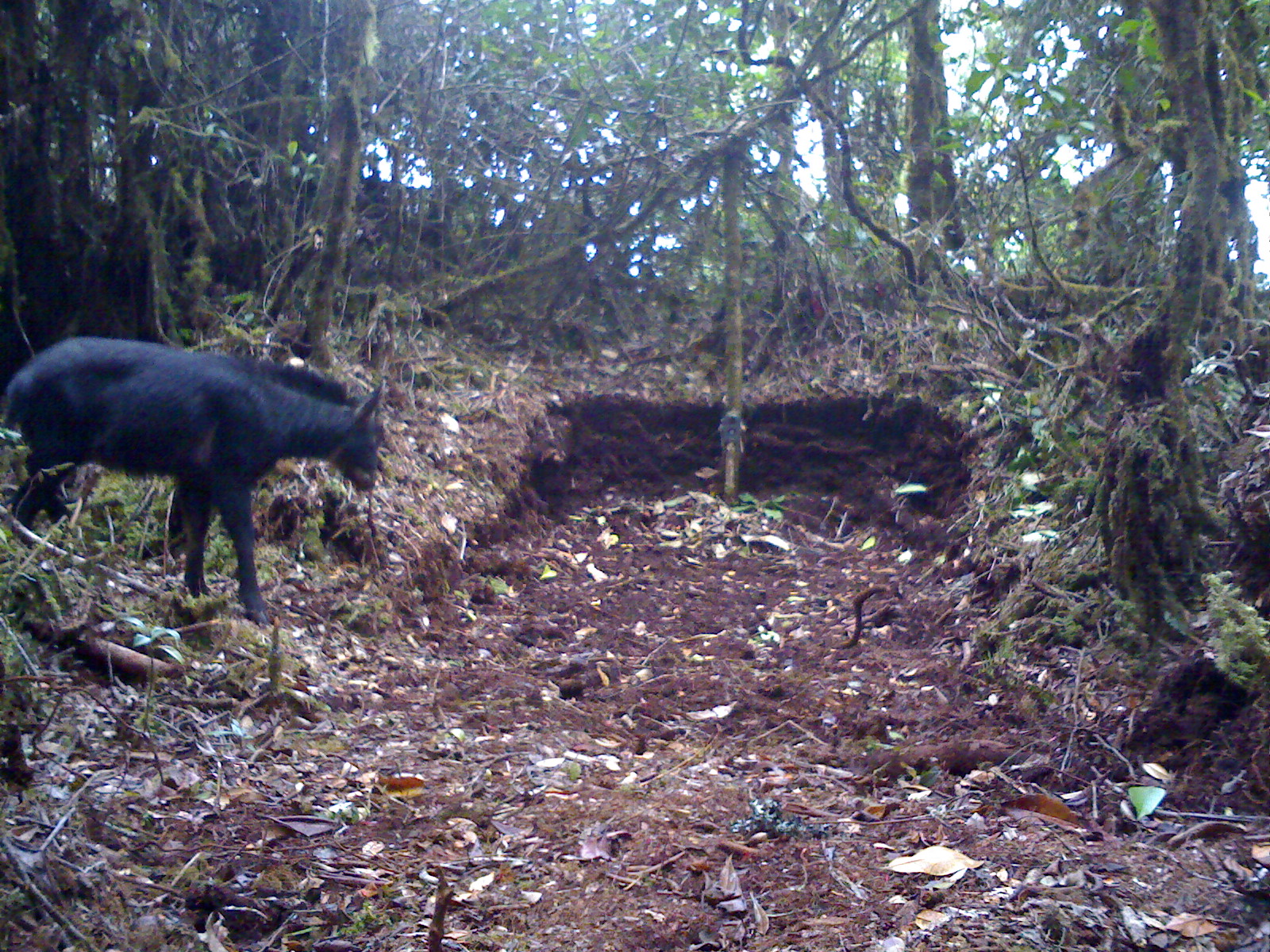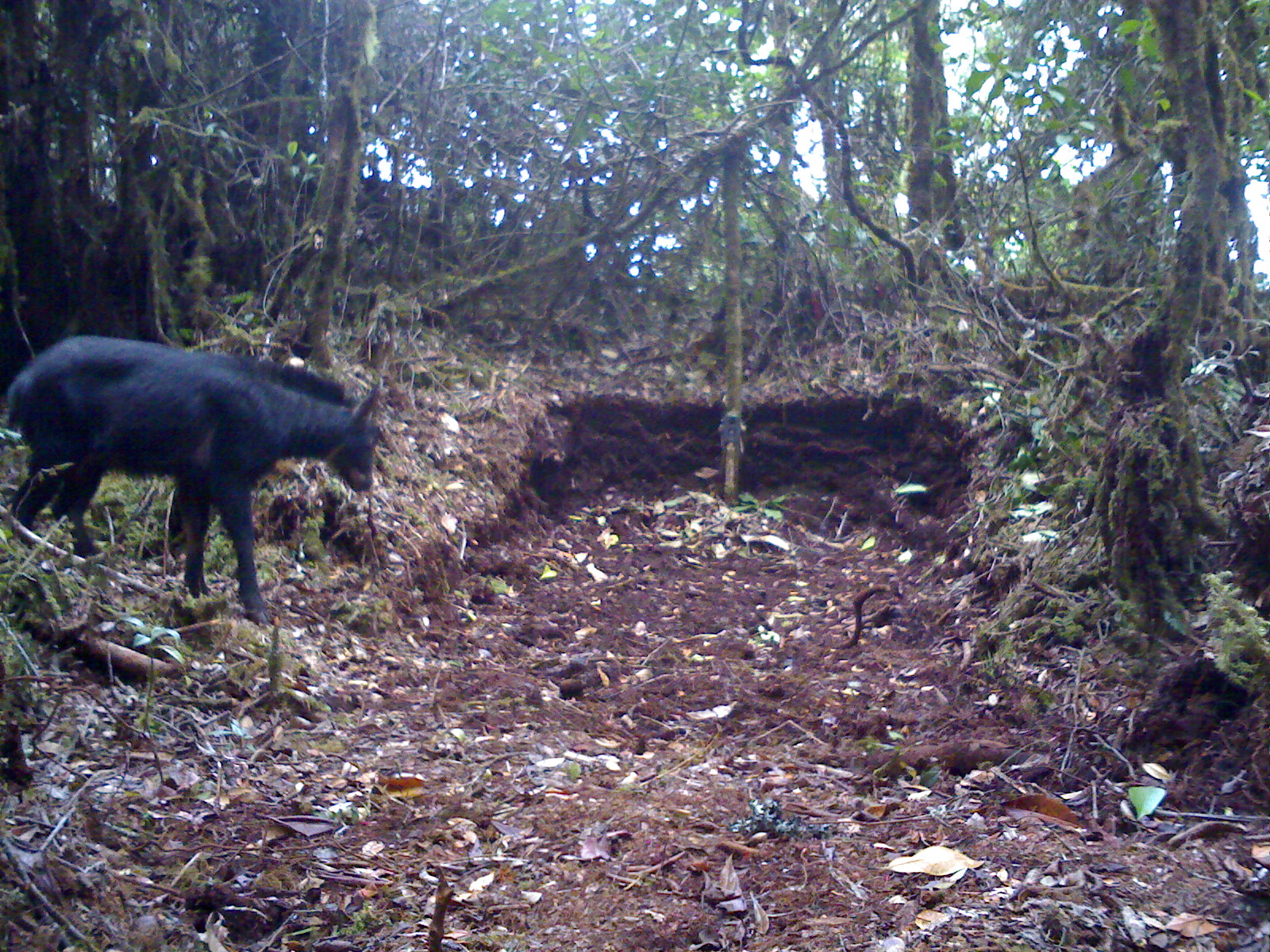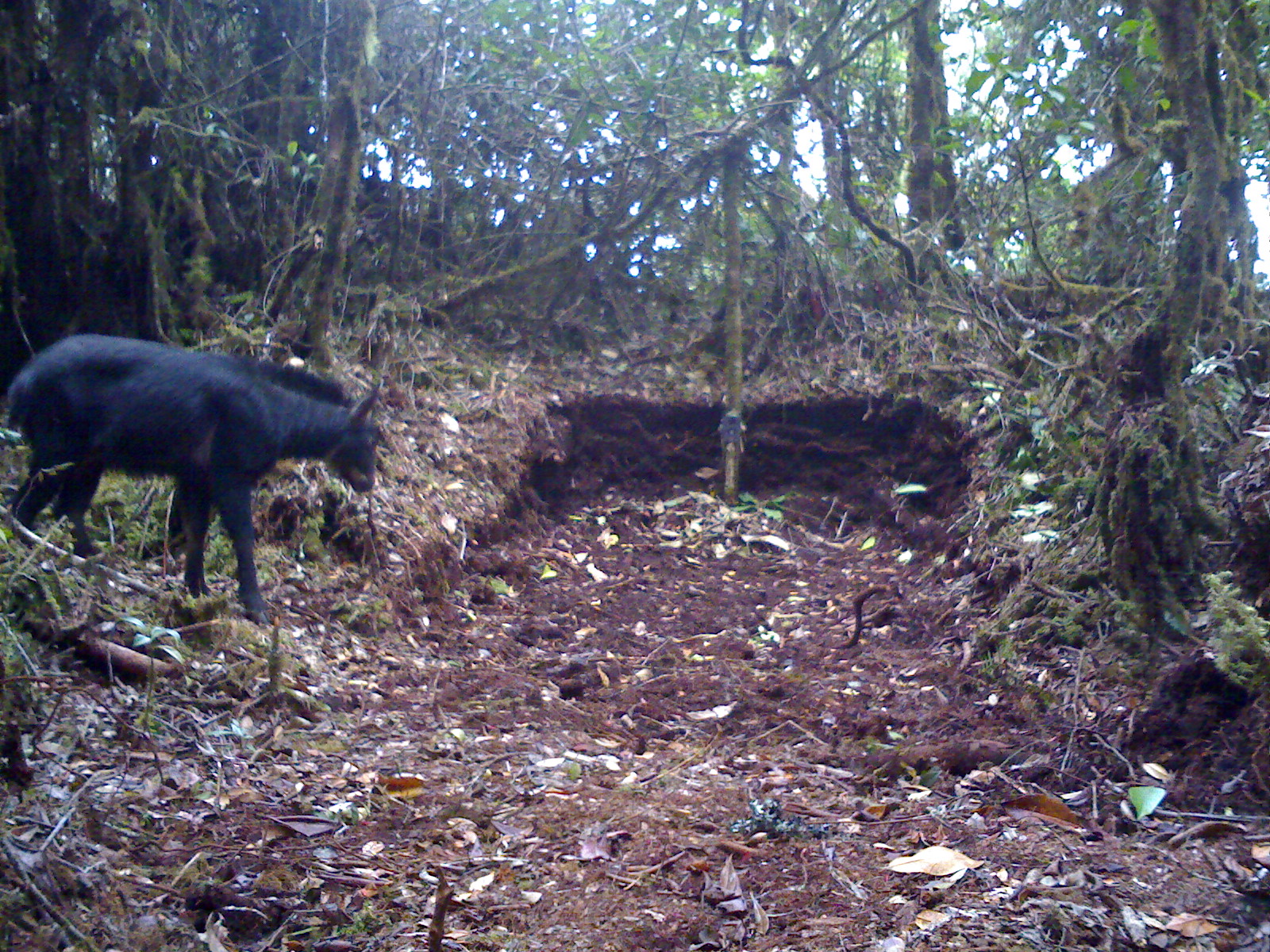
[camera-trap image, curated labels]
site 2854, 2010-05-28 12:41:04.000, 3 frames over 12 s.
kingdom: Animalia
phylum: Chordata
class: Mammalia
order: Artiodactyla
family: Bovidae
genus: Capricornis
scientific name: Capricornis sumatraensis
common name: southern serow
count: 1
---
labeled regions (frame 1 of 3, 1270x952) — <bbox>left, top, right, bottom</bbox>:
capricornis sumatraensis: <bbox>1, 333, 383, 624</bbox>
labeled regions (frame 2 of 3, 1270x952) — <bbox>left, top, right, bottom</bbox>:
capricornis sumatraensis: <bbox>1, 331, 383, 624</bbox>